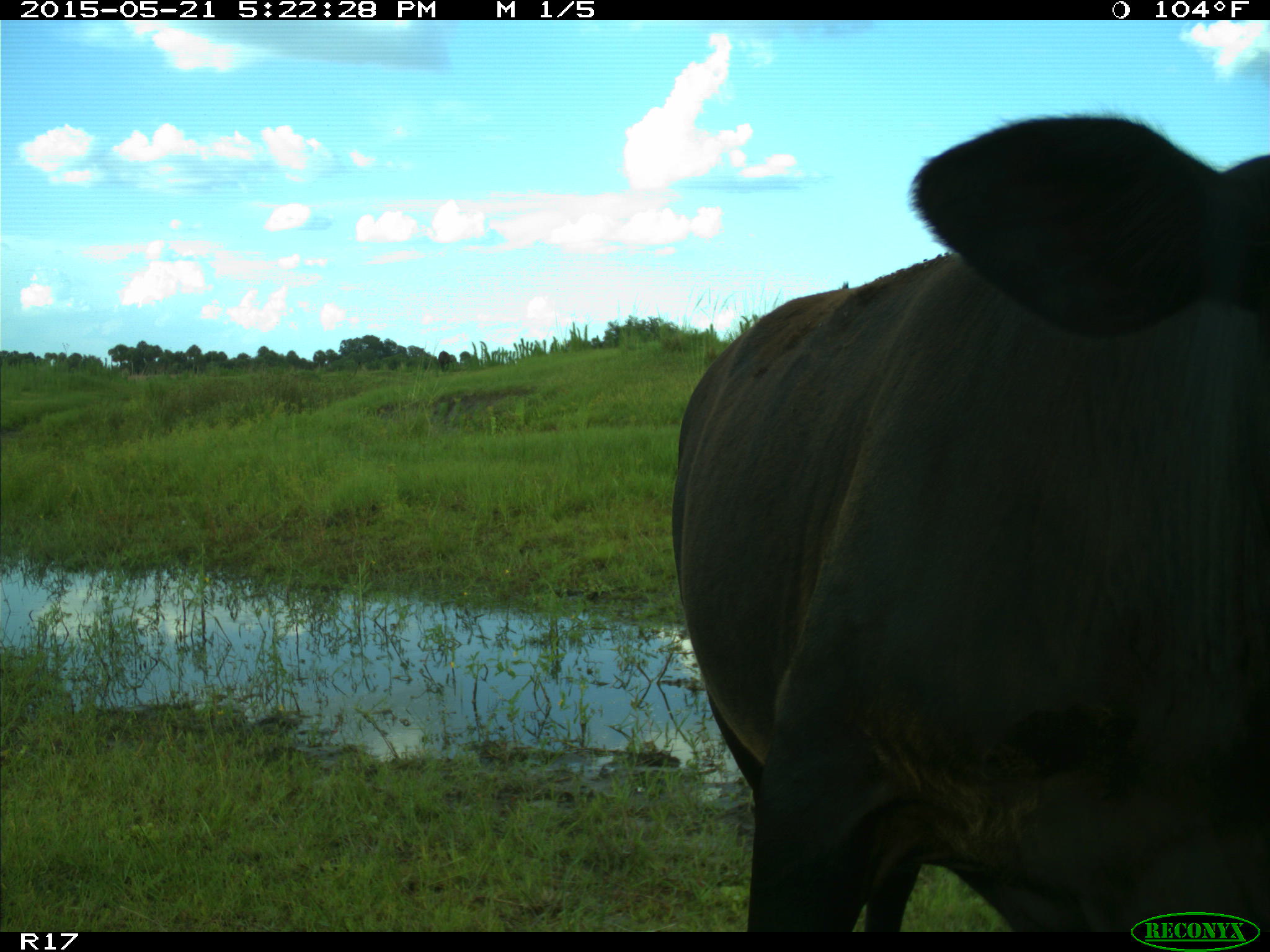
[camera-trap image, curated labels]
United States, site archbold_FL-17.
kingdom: Animalia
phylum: Chordata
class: Mammalia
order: Artiodactyla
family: Bovidae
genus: Bos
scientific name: Bos taurus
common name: domestic cow